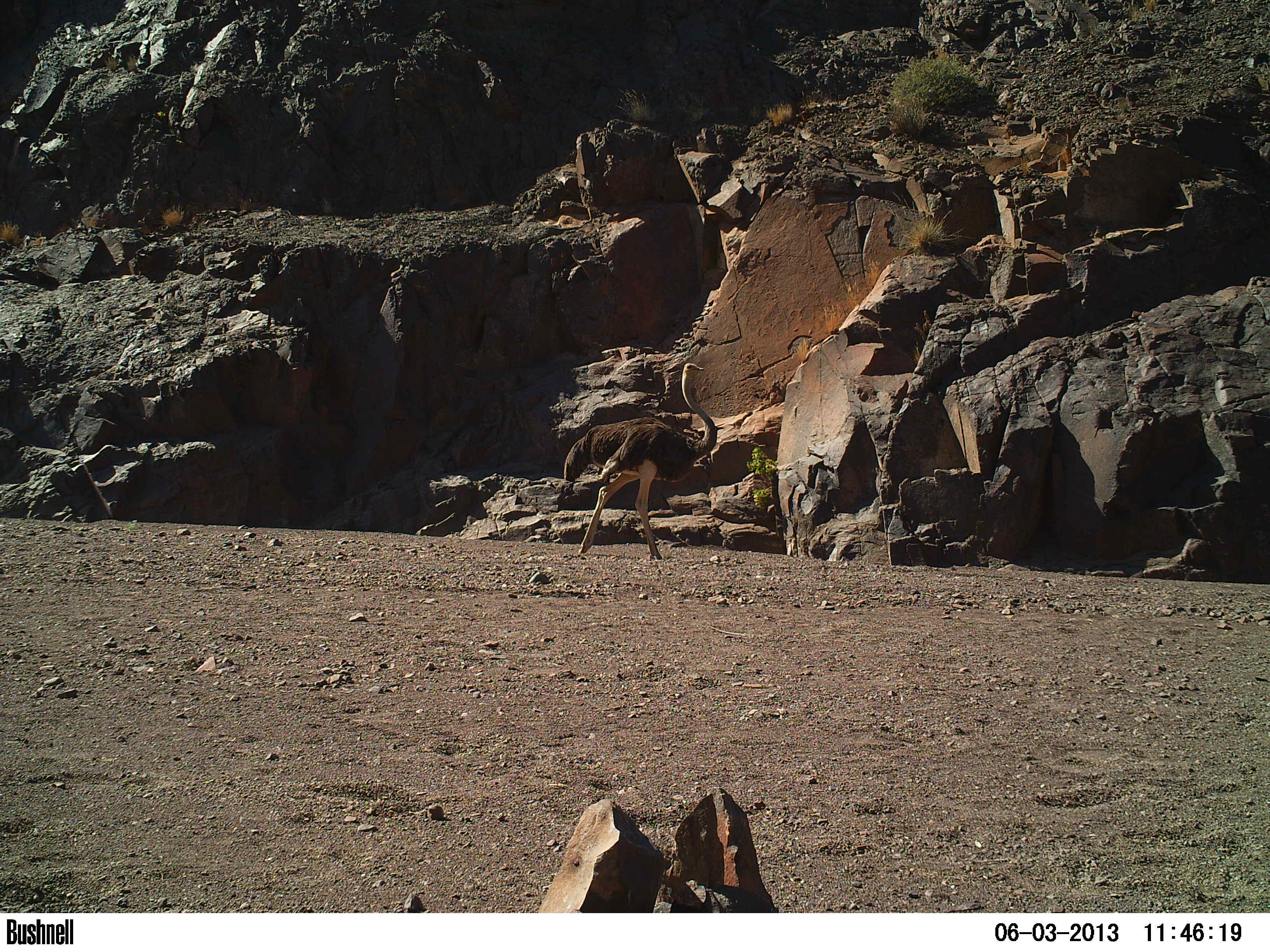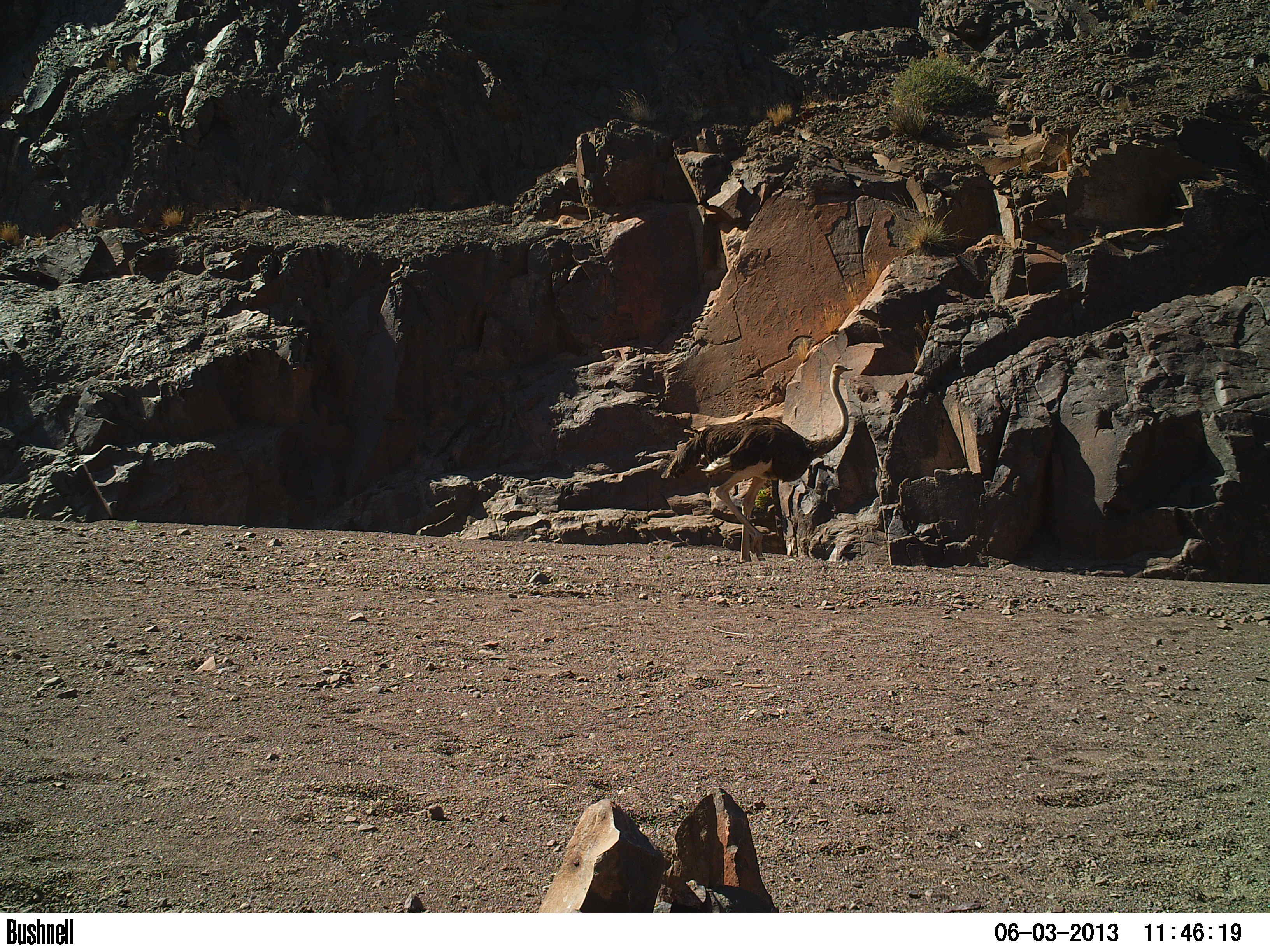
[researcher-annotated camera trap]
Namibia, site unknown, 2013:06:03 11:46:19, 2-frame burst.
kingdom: Animalia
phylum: Chordata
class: Aves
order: Struthioniformes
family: Struthionidae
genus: Struthio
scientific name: Struthio camelus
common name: common ostrich